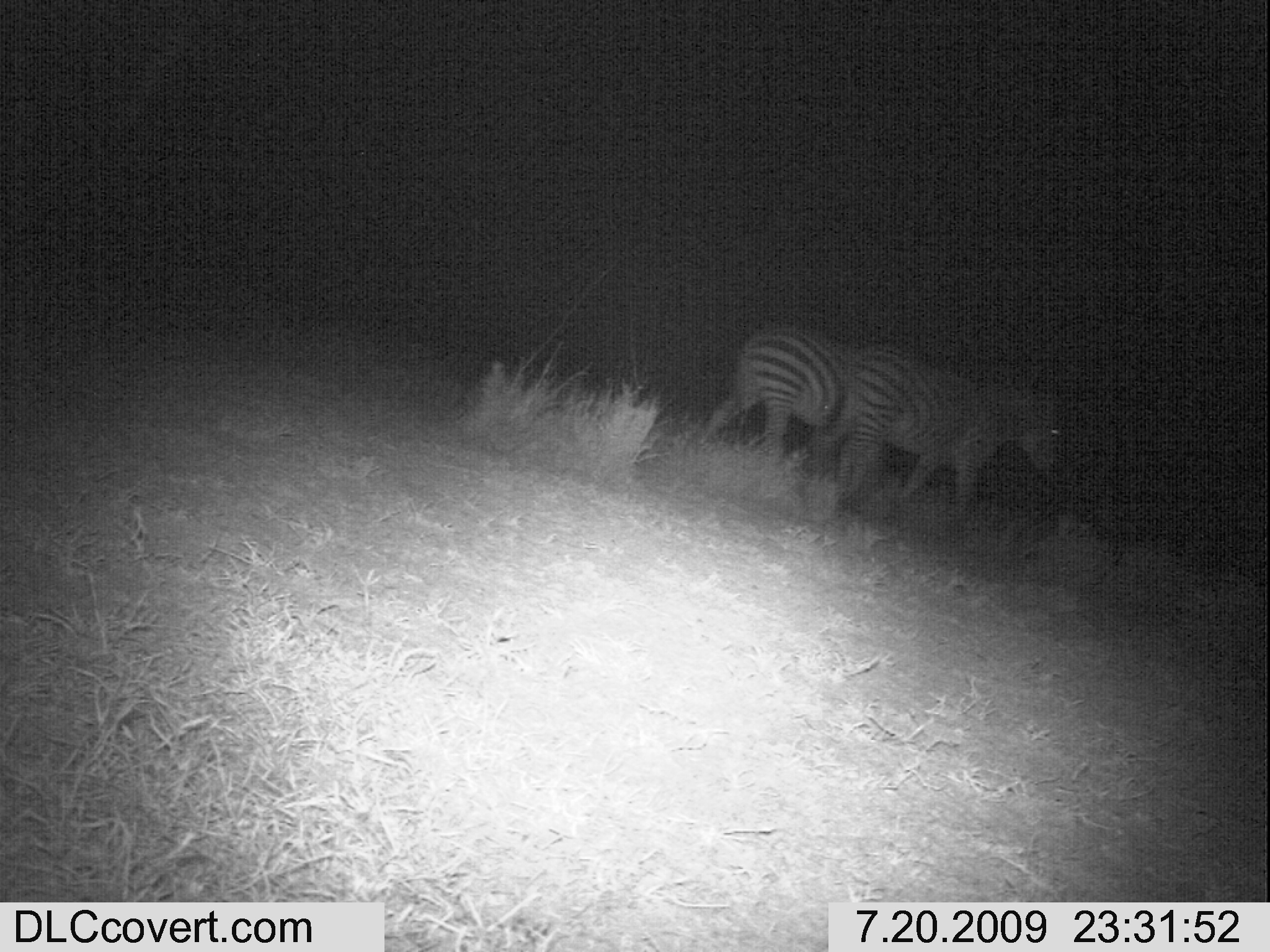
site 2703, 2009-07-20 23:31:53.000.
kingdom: Animalia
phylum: Chordata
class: Mammalia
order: Perissodactyla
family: Equidae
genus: Equus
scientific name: Equus quagga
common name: plains zebra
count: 2